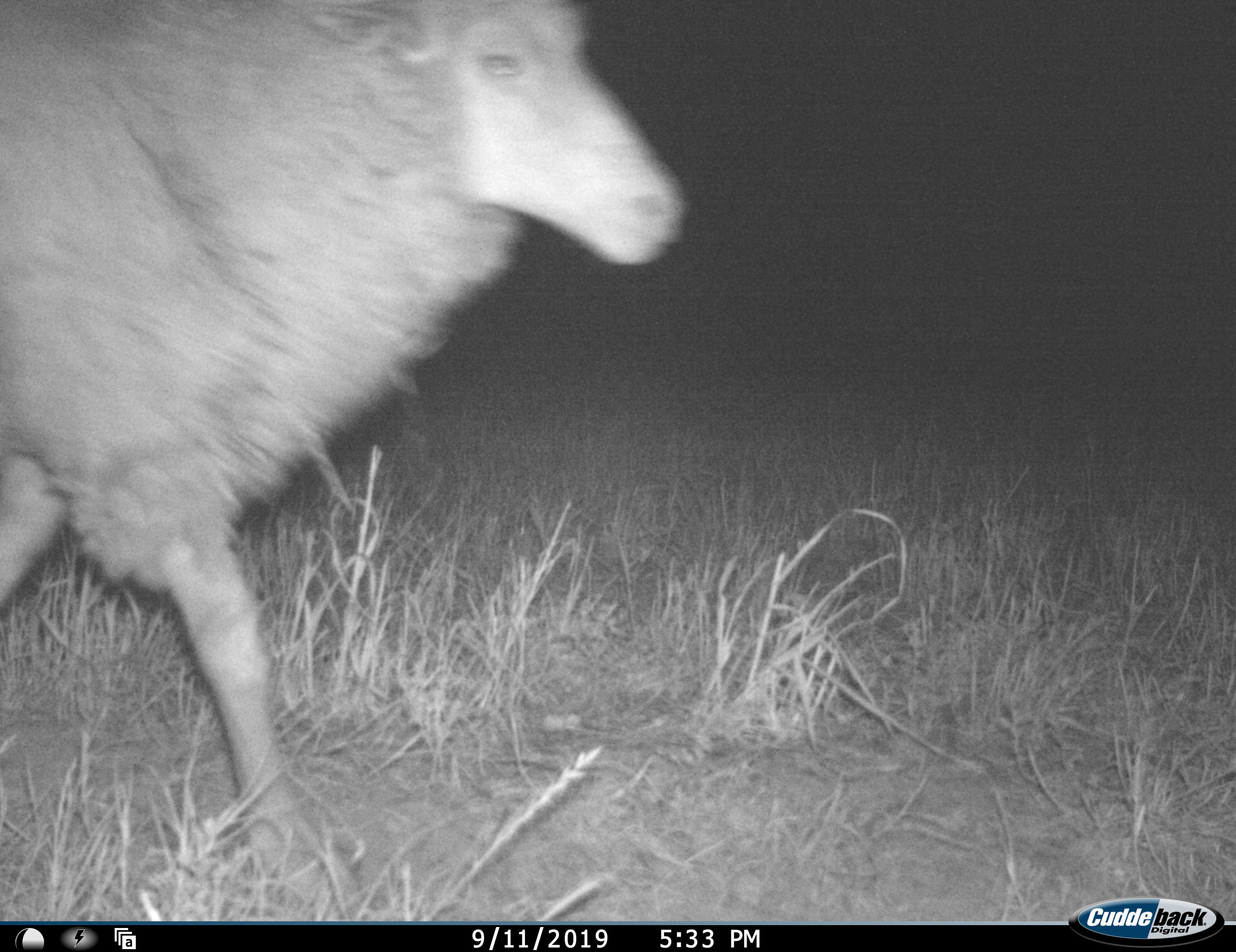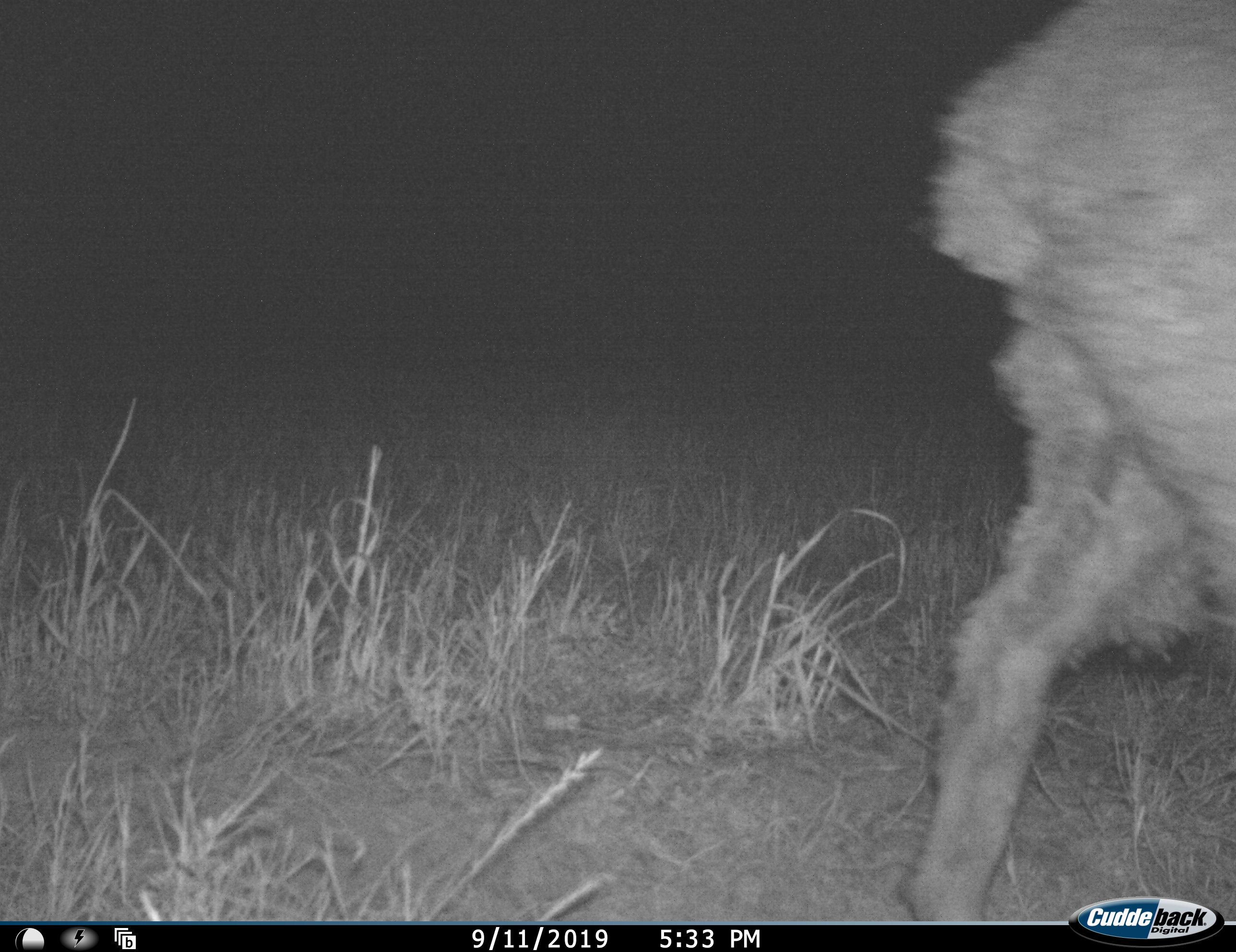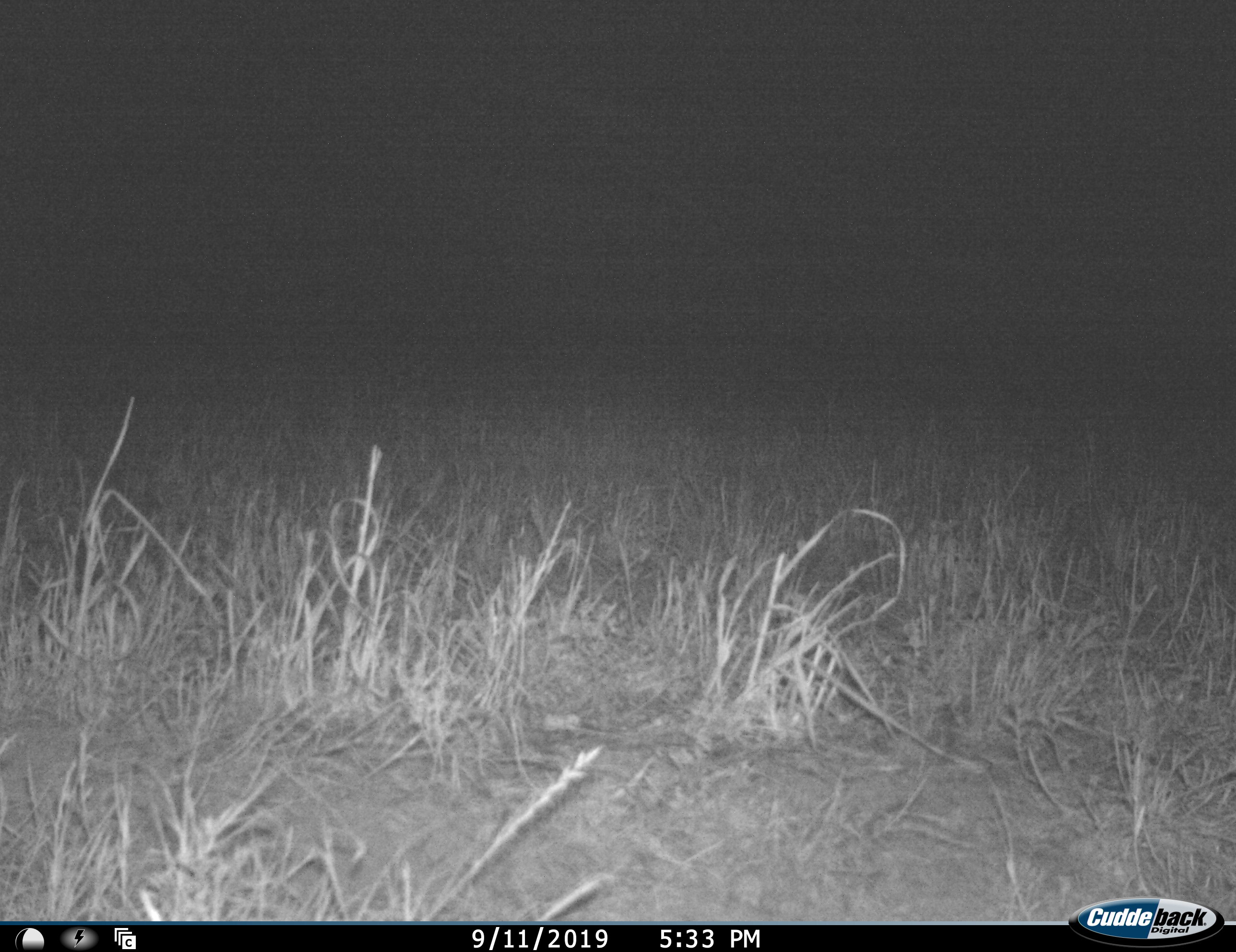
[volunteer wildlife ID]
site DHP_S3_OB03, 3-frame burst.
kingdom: Animalia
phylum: Chordata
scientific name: Vertebrata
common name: domestic animal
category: domesticanimal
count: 1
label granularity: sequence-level